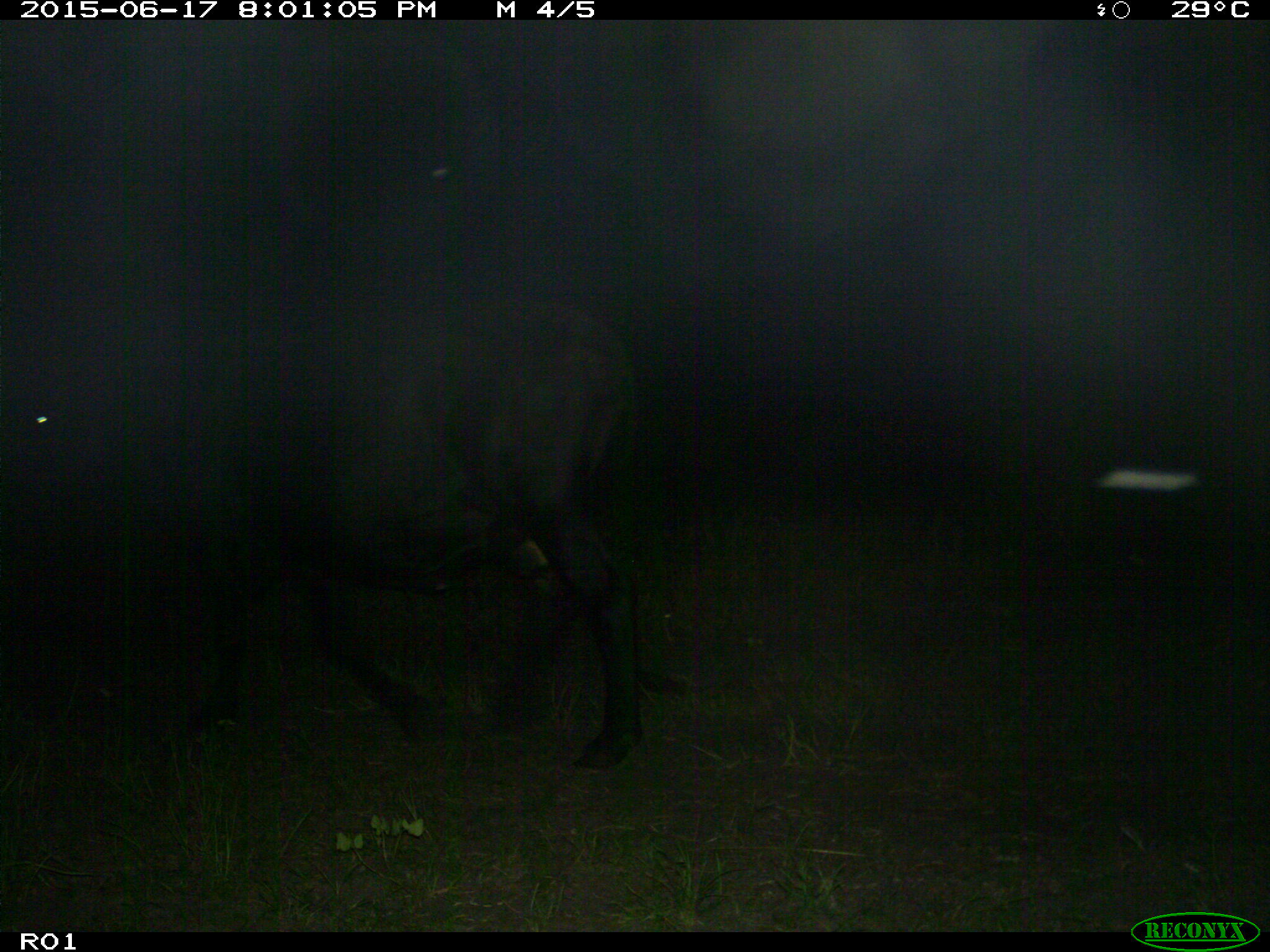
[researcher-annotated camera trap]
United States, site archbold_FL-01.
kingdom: Animalia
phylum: Chordata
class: Mammalia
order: Artiodactyla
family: Bovidae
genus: Bos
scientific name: Bos taurus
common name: domestic cow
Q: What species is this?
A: Bos taurus (domestic cow).